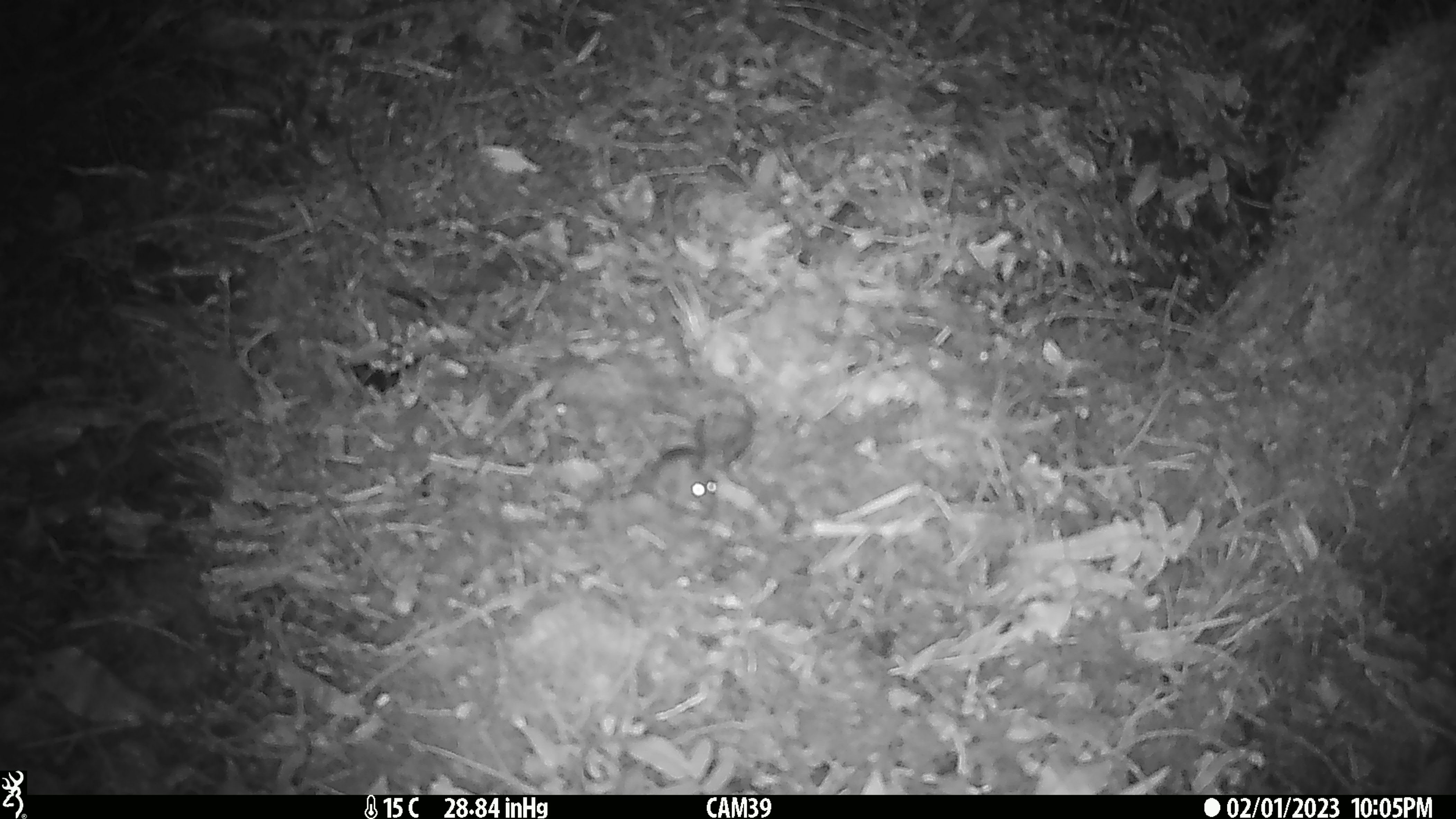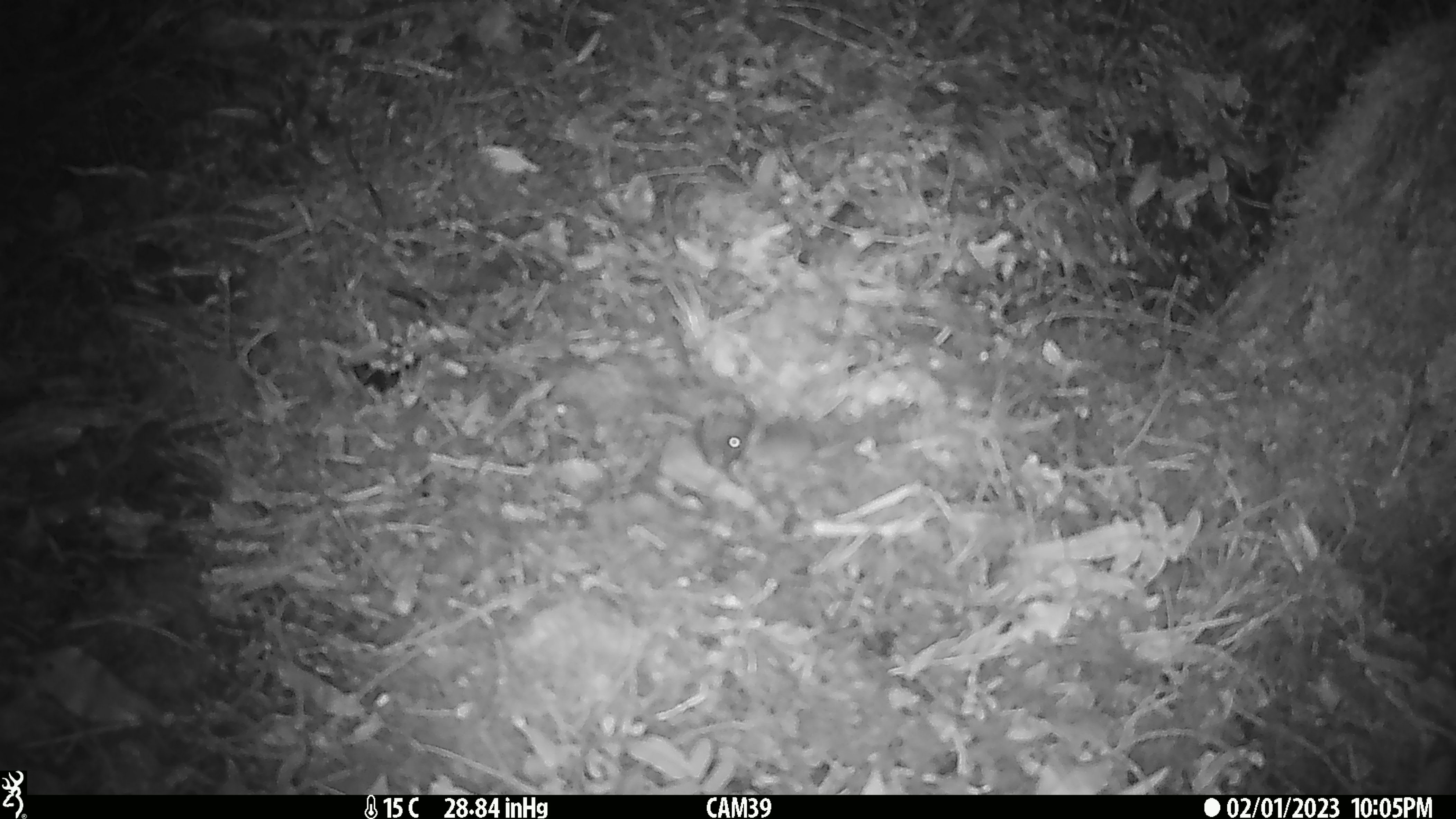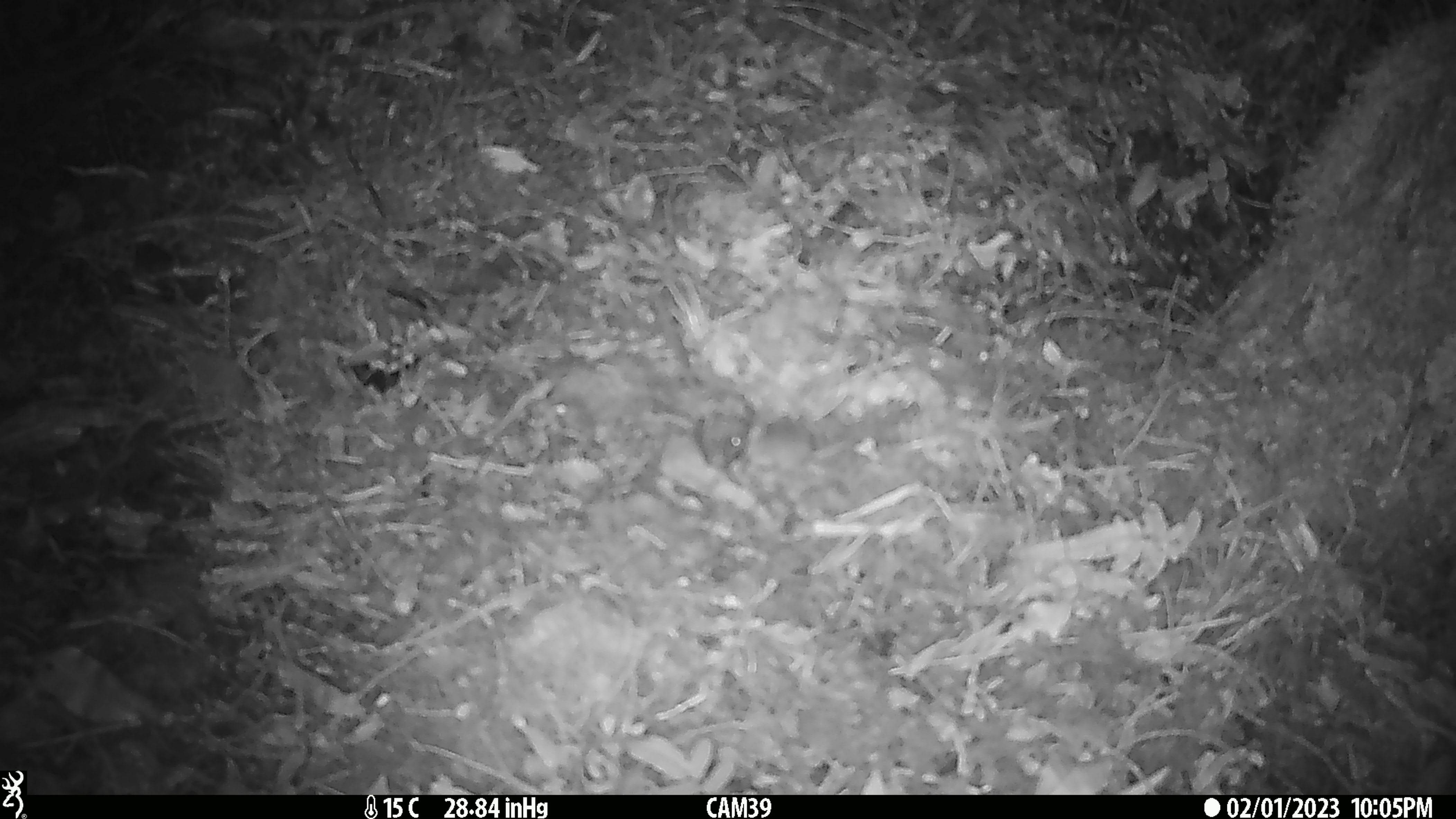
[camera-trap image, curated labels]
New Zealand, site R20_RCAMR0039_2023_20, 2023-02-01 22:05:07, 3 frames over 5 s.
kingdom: Animalia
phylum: Chordata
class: Mammalia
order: Rodentia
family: Muridae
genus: Mus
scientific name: Mus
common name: mouse